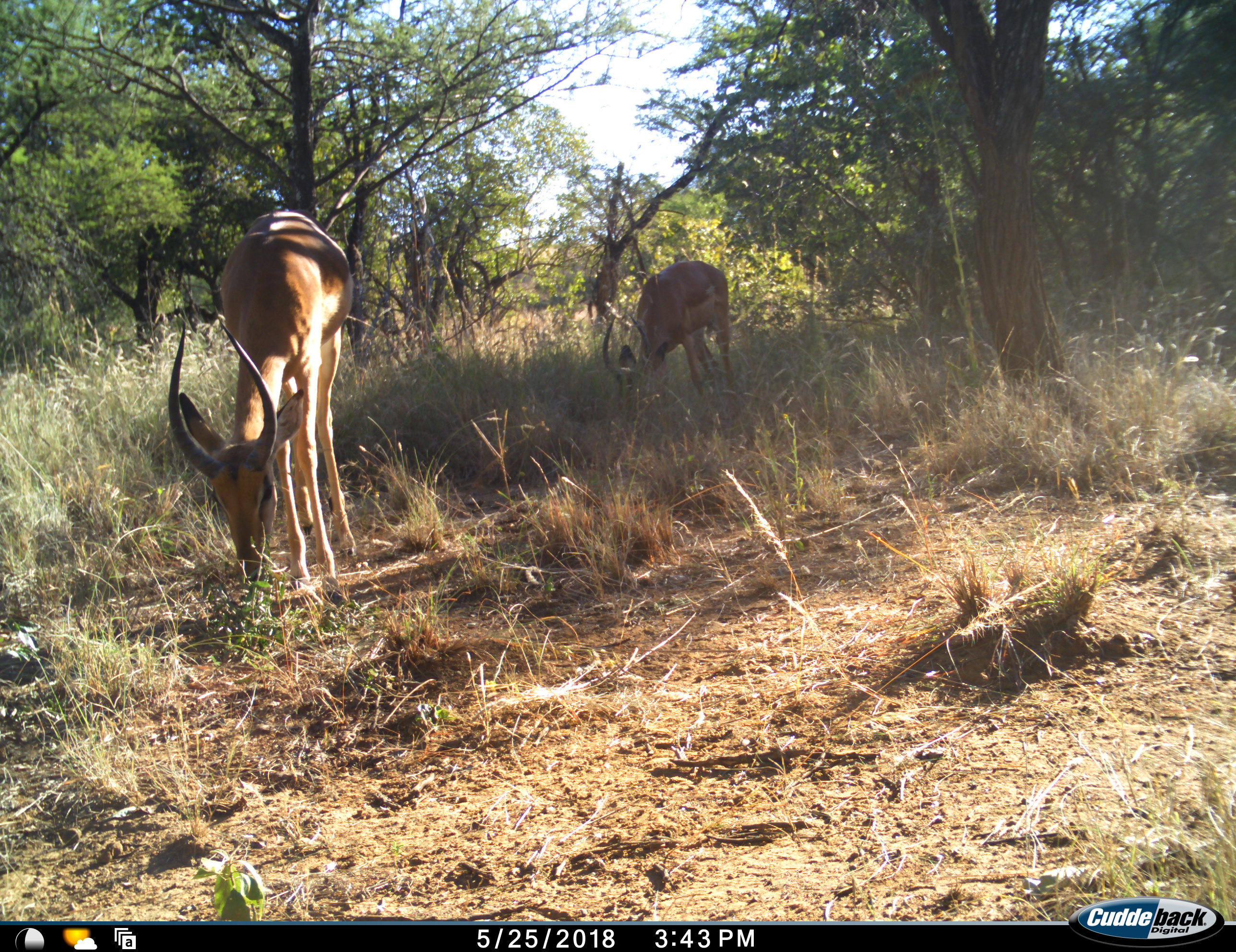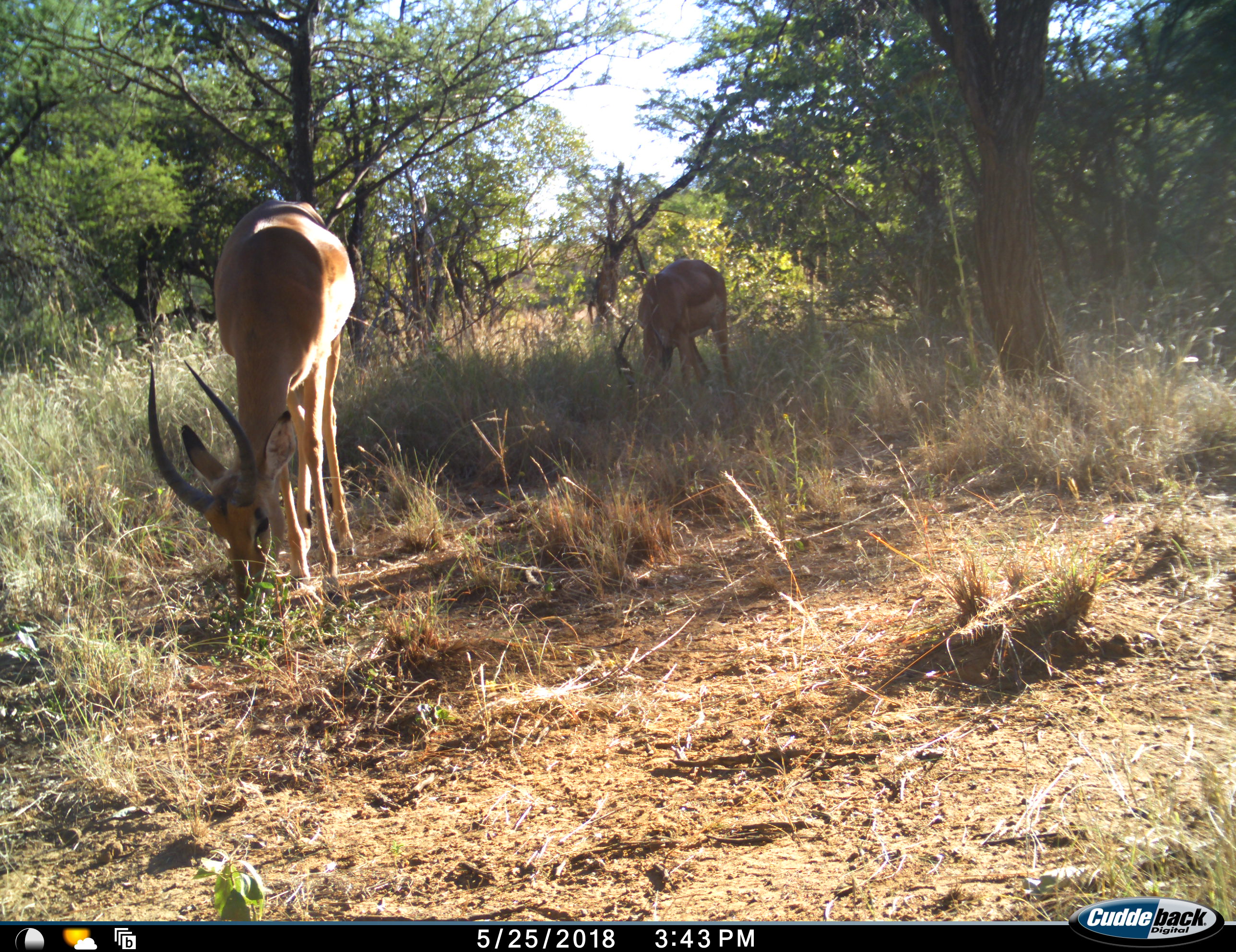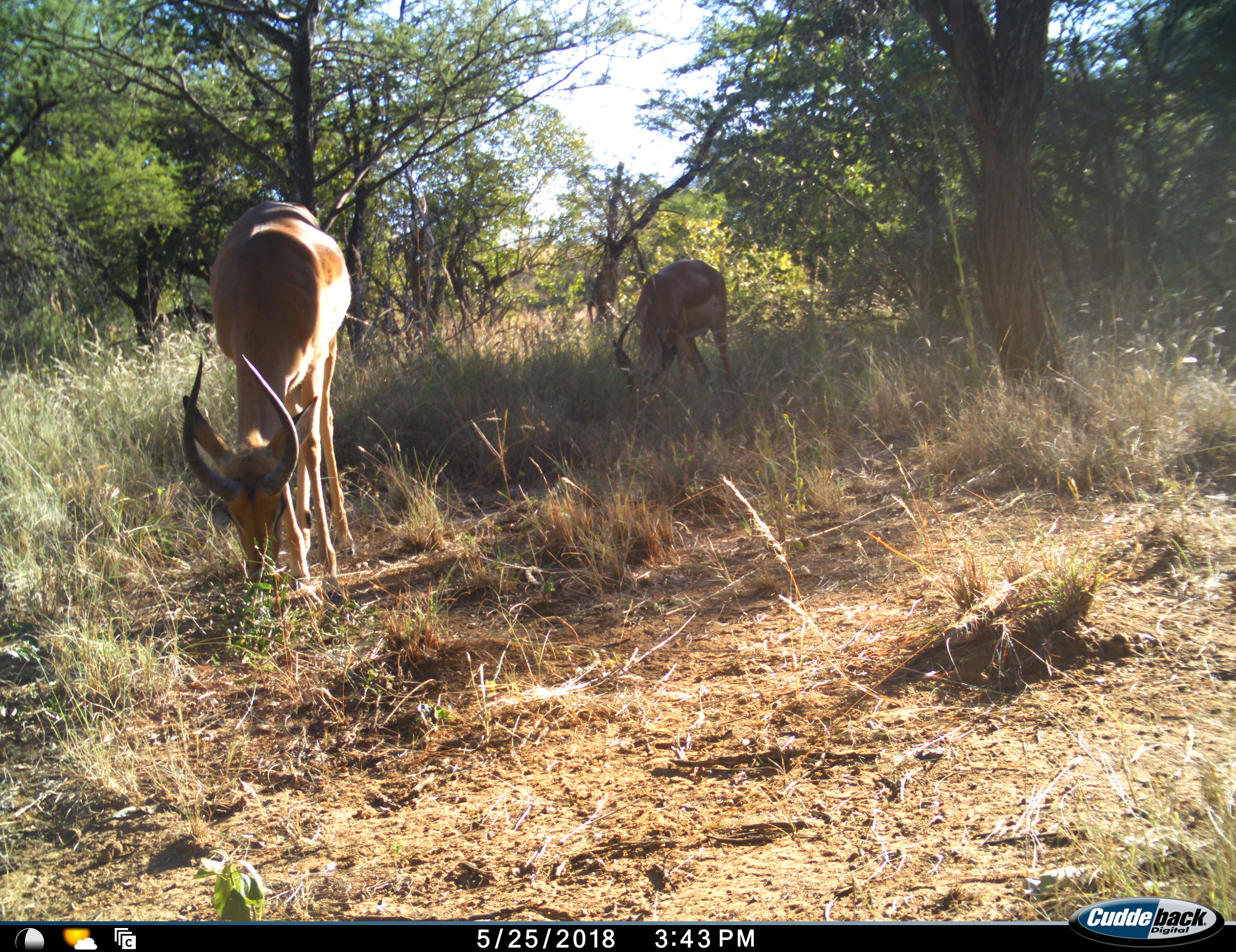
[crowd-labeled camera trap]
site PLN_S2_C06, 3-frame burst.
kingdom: Animalia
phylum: Chordata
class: Mammalia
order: Artiodactyla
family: Bovidae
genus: Aepyceros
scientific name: Aepyceros melampus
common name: impala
Impala (Aepyceros melampus), count 2. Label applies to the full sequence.